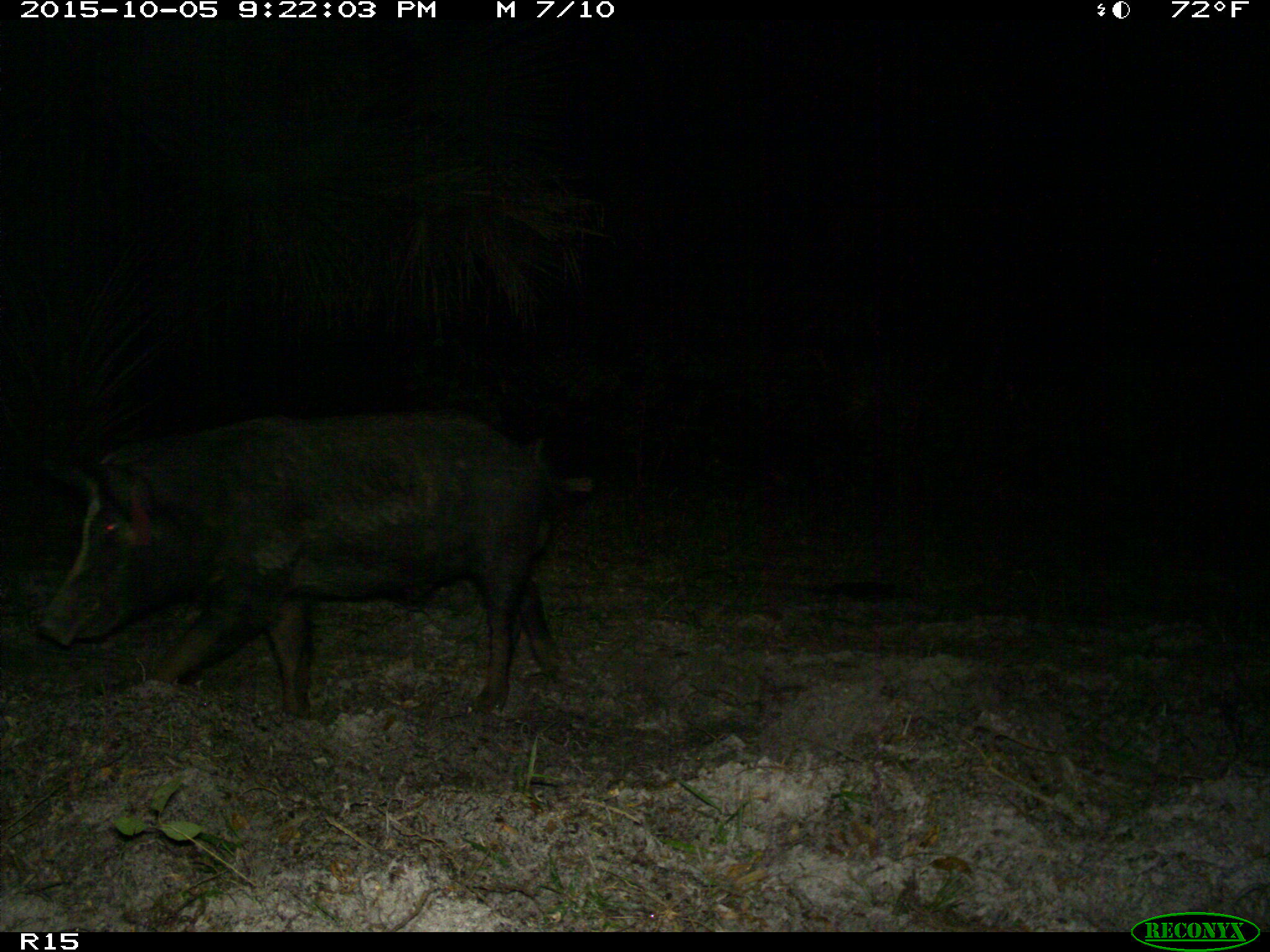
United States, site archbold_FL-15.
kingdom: Animalia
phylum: Chordata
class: Mammalia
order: Artiodactyla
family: Suidae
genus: Sus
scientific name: Sus scrofa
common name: wild boar